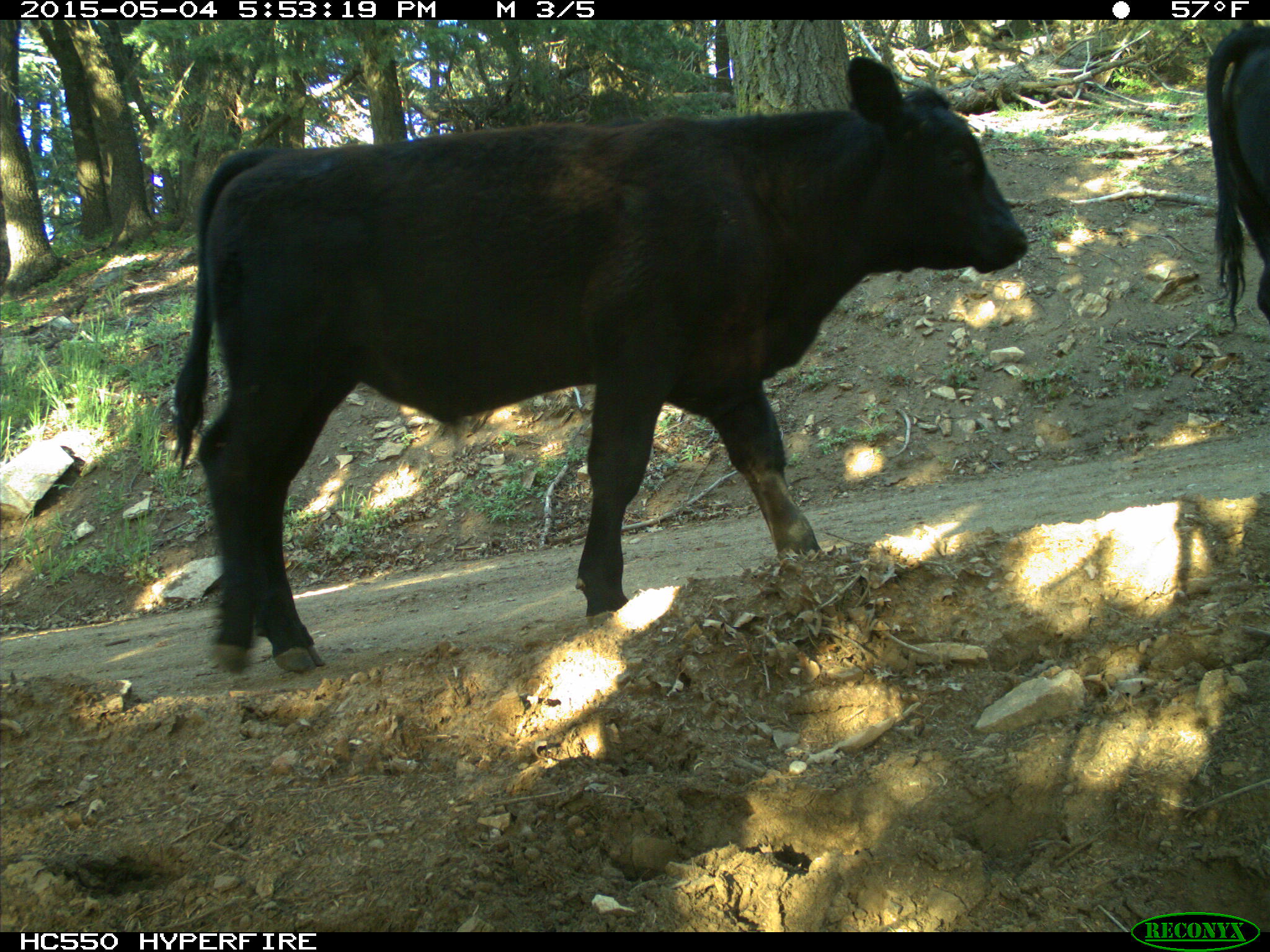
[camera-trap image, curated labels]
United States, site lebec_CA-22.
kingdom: Animalia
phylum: Chordata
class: Mammalia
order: Artiodactyla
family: Bovidae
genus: Bos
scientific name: Bos taurus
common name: domestic cow